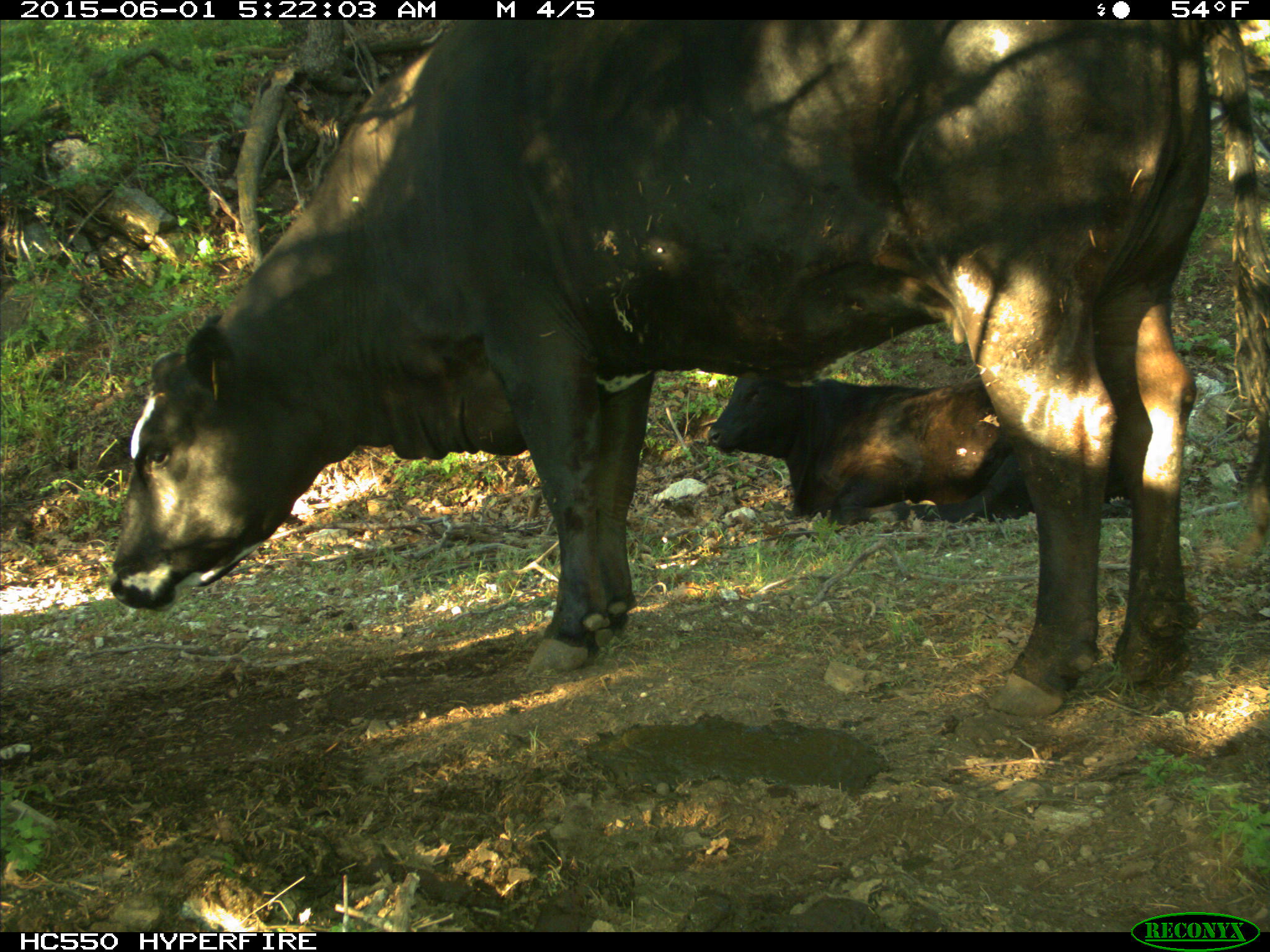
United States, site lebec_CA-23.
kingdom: Animalia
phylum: Chordata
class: Mammalia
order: Artiodactyla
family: Bovidae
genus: Bos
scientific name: Bos taurus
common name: domestic cow